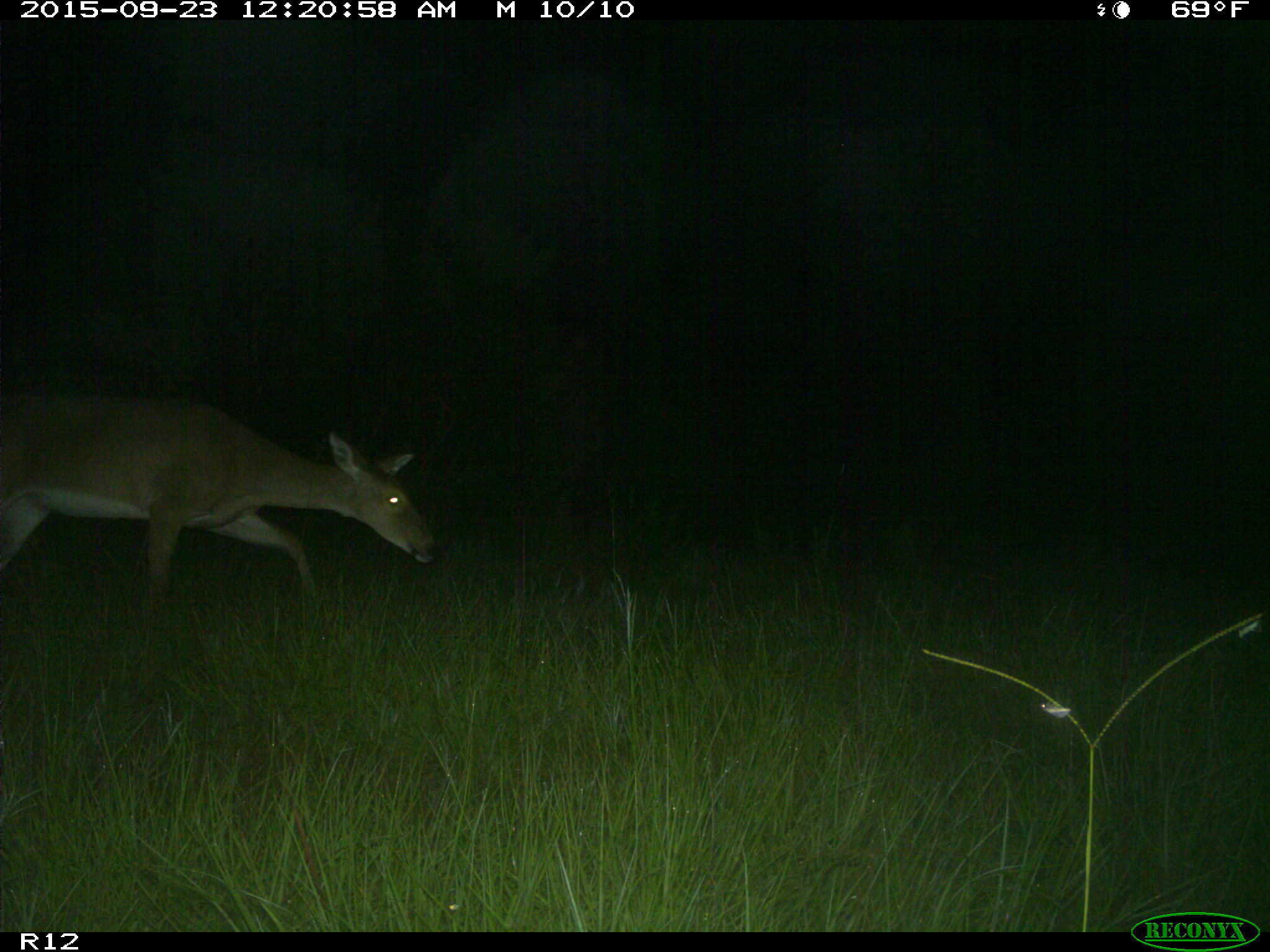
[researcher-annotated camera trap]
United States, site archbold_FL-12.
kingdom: Animalia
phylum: Chordata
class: Mammalia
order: Artiodactyla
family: Cervidae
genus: Odocoileus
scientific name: Odocoileus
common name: deer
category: unidentified deer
Unidentified deer (deer) (Odocoileus).